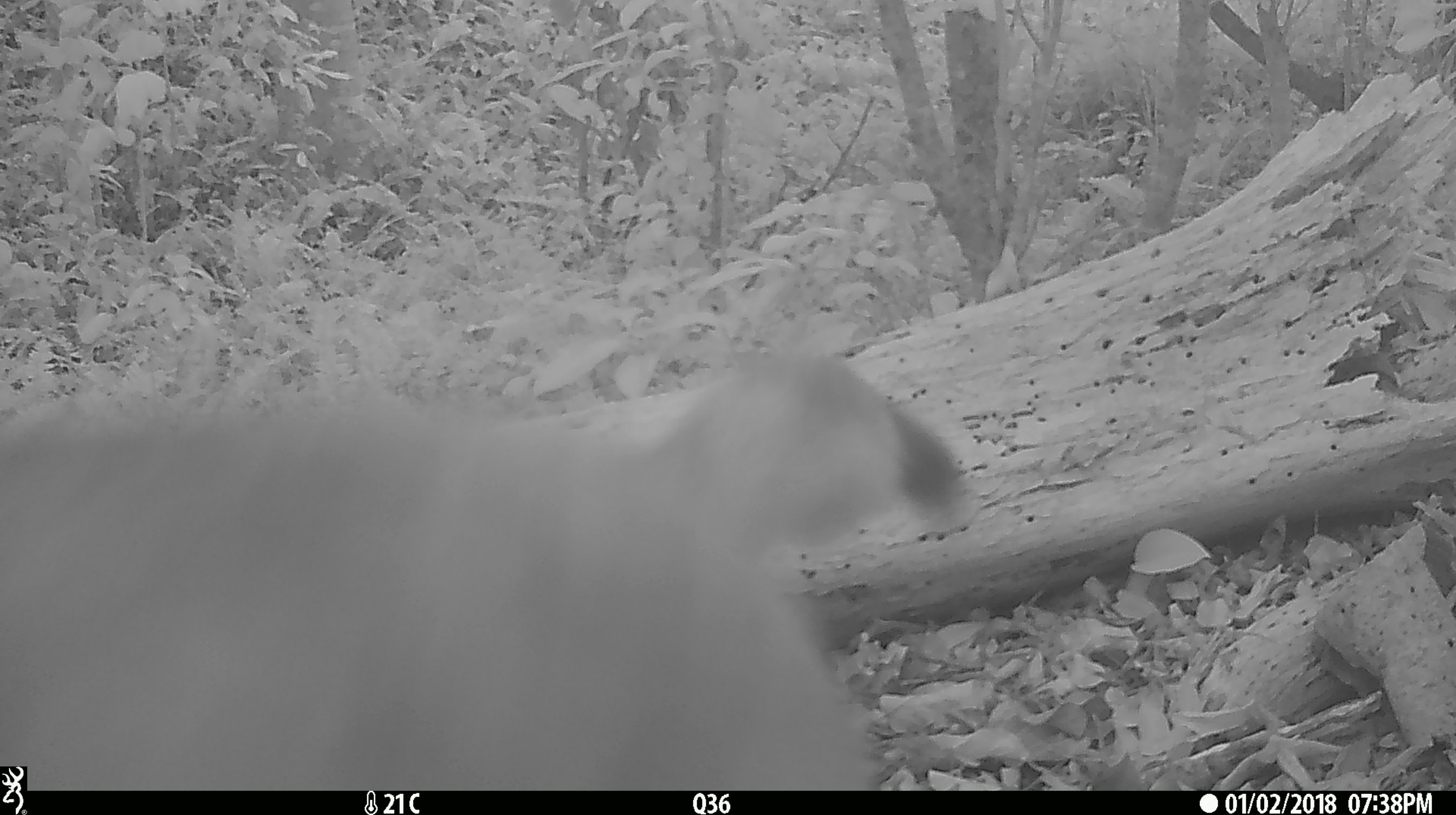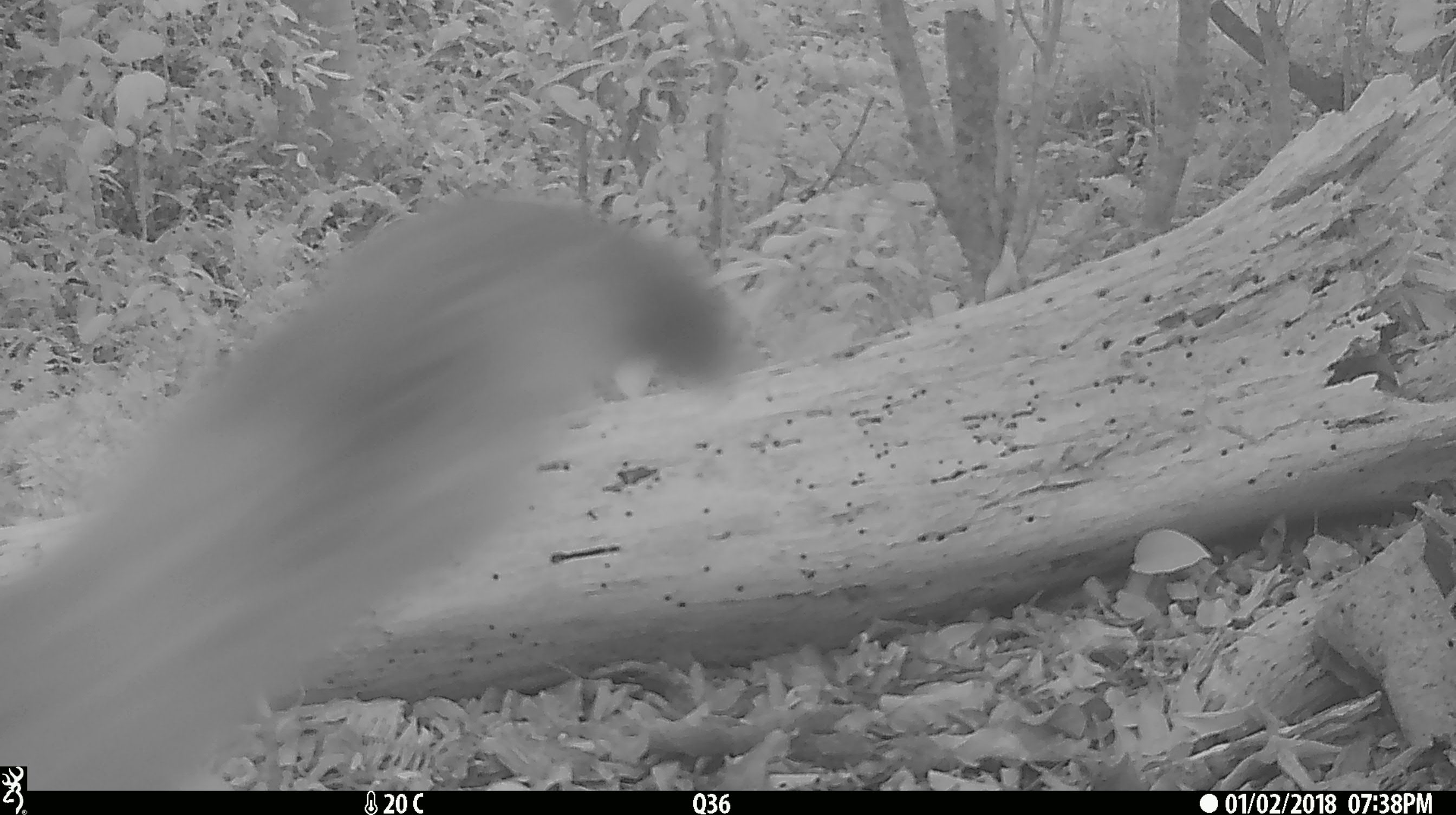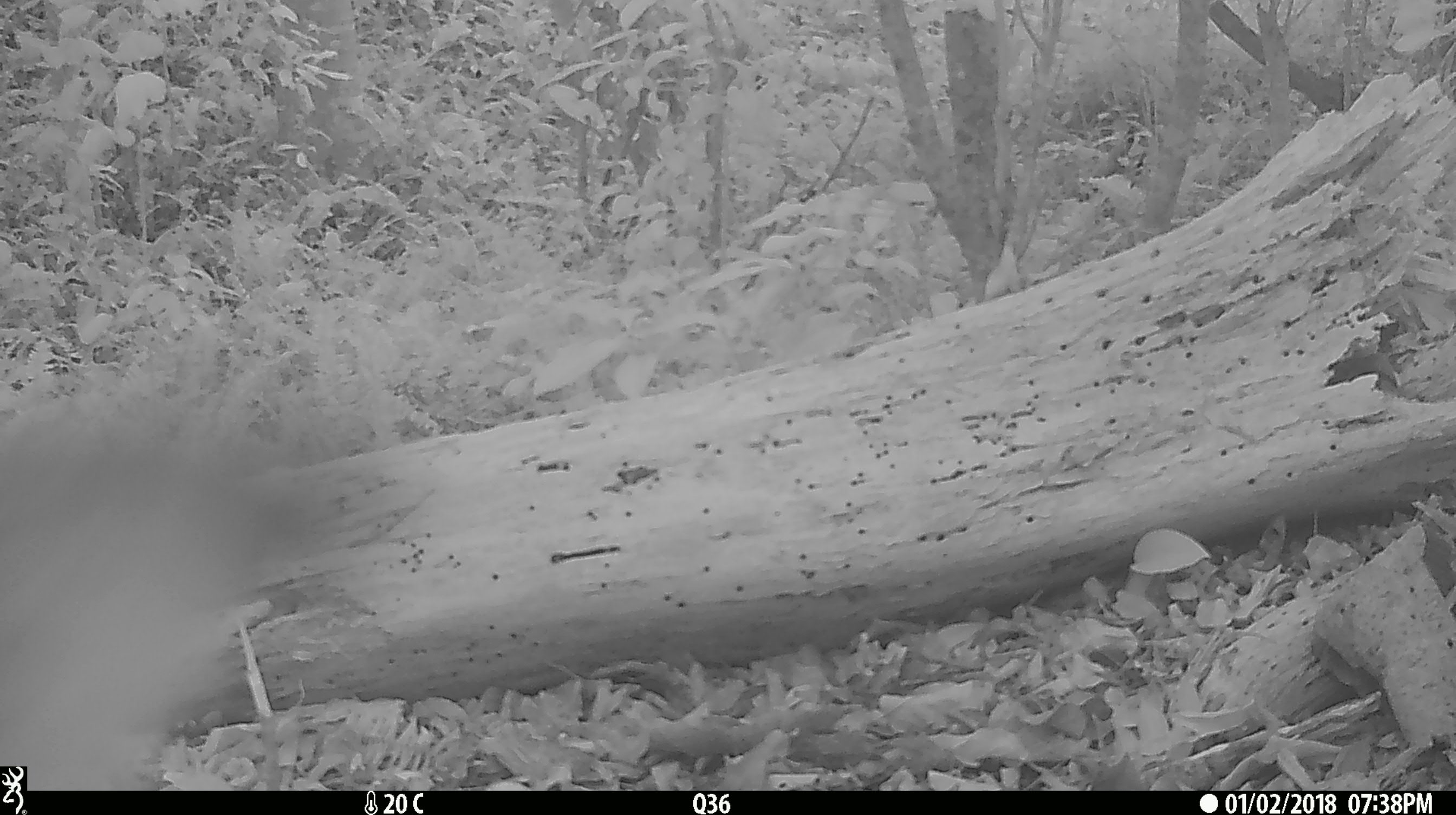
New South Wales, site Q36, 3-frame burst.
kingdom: Animalia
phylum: Chordata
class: Mammalia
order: Carnivora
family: Canidae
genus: Canis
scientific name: Canis familiaris dingo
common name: dingo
Dingo (Canis familiaris dingo).